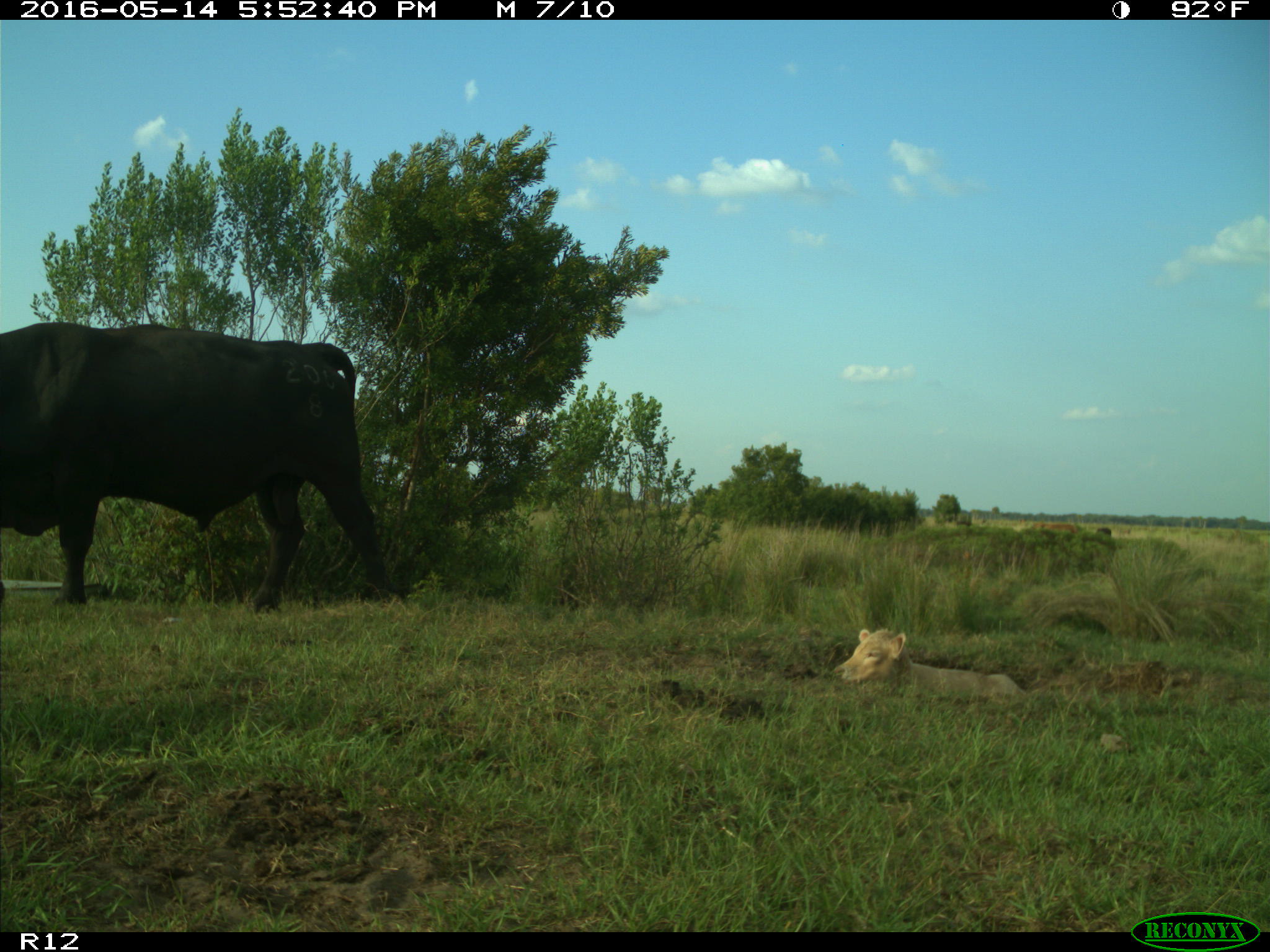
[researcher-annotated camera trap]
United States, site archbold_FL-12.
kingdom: Animalia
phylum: Chordata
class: Mammalia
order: Artiodactyla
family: Bovidae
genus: Bos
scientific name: Bos taurus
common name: domestic cow